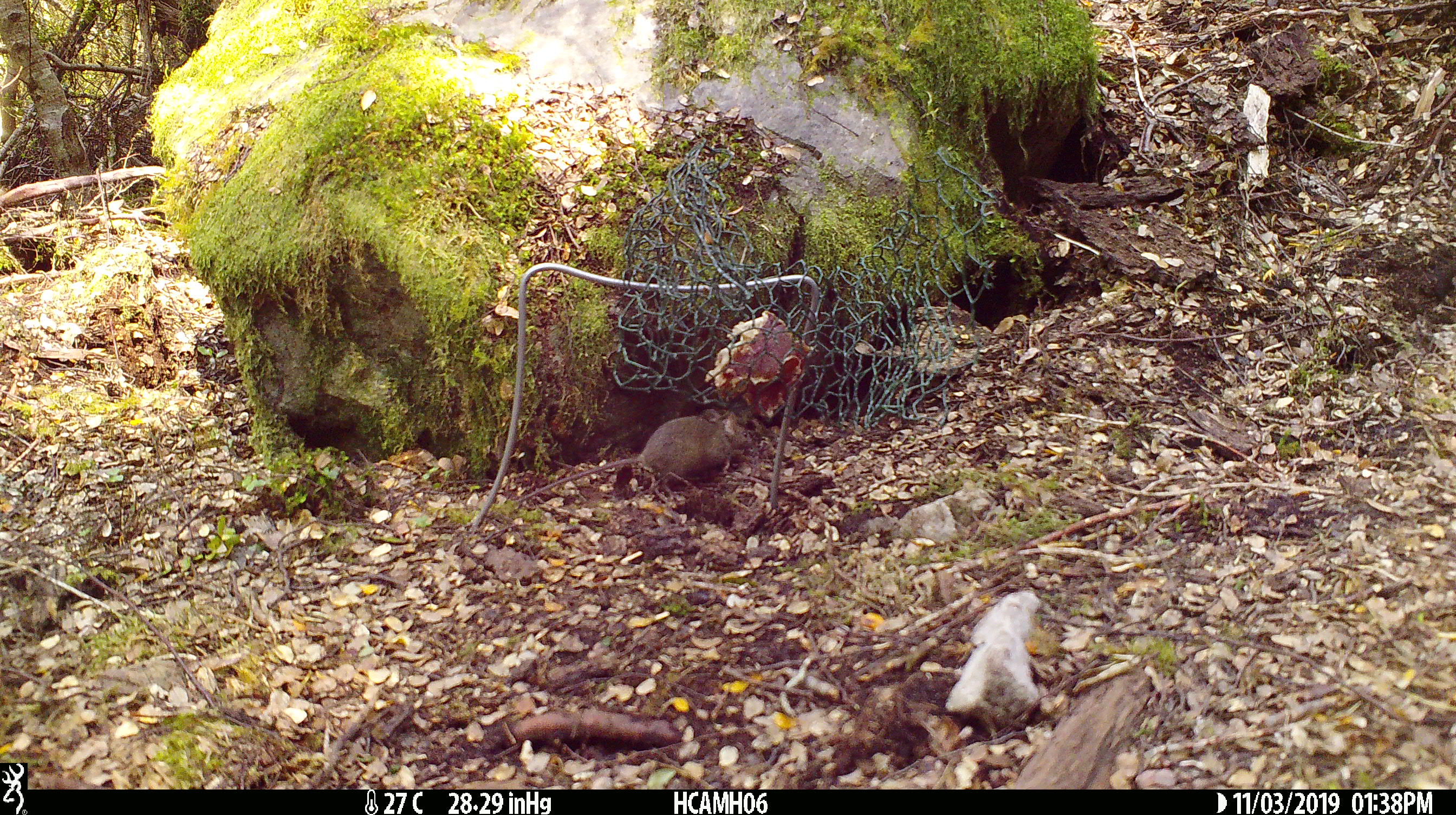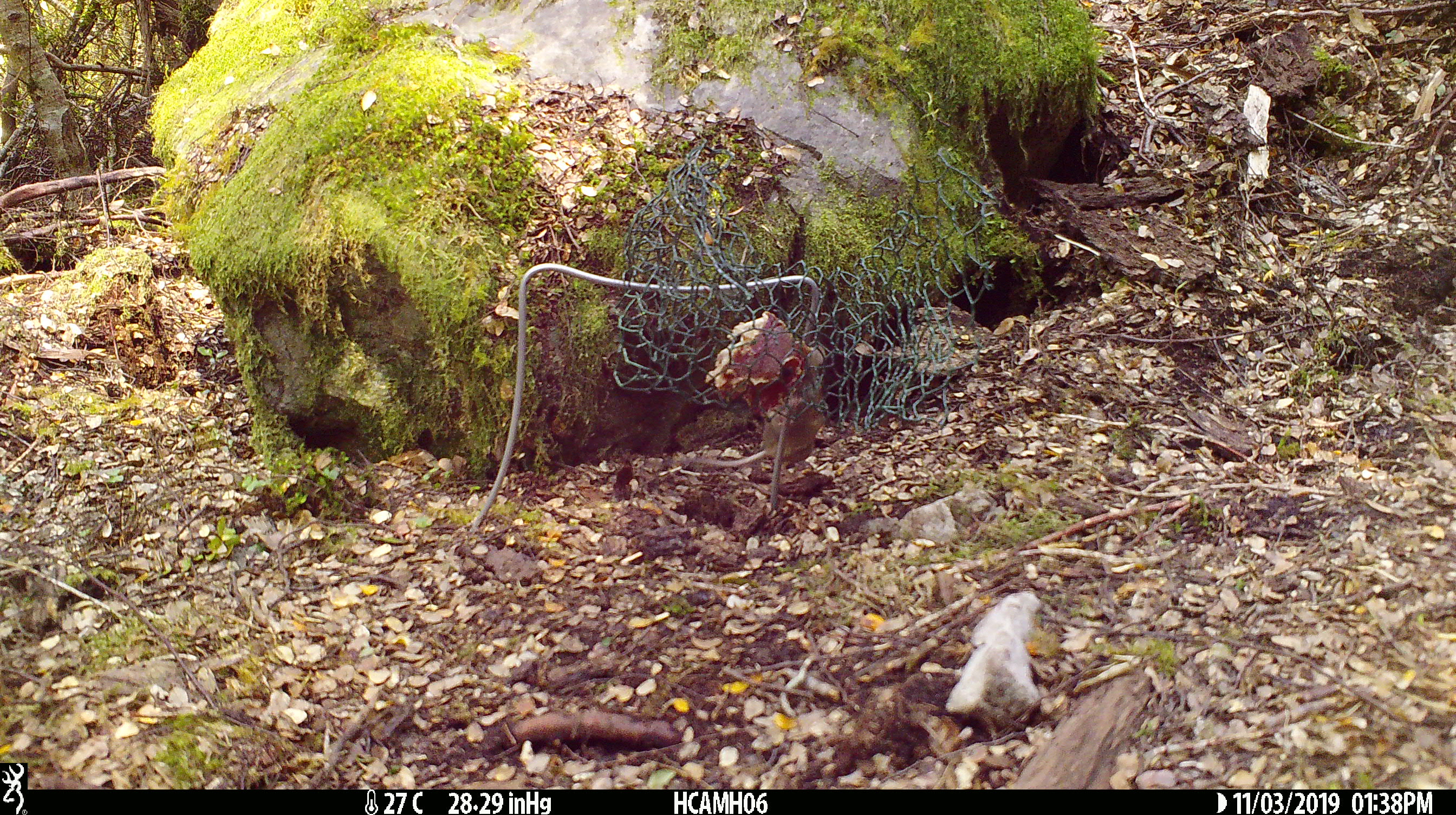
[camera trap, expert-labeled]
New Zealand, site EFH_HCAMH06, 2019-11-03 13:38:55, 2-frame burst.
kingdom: Animalia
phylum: Chordata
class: Mammalia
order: Rodentia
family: Muridae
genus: Mus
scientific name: Mus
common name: mouse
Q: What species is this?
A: Mouse (Mus).